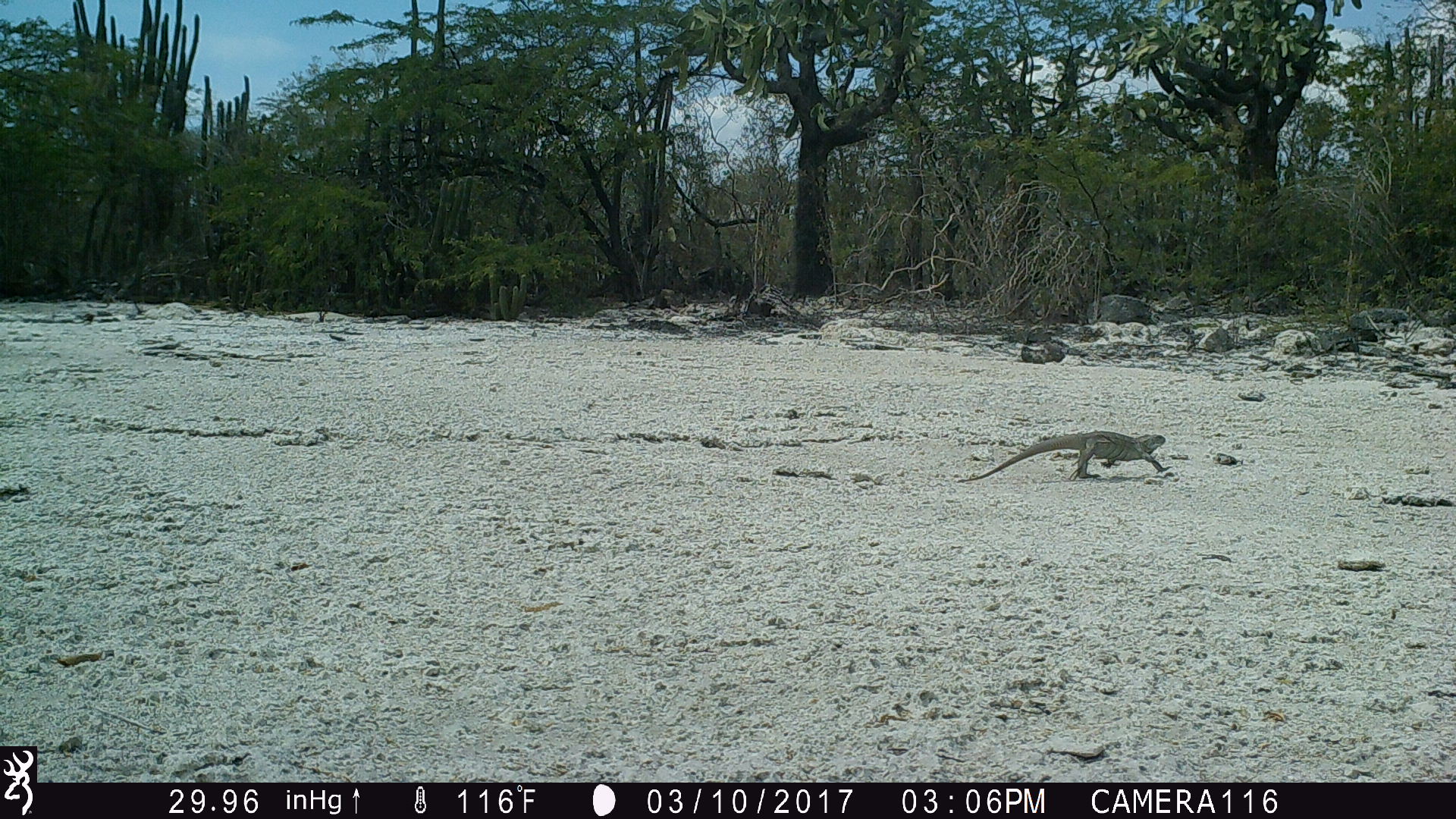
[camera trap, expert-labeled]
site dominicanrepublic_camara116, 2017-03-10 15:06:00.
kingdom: Animalia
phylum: Chordata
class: Reptilia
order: Squamata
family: Iguanidae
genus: Iguana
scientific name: Iguana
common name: typical iguanas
Iguana (typical iguanas).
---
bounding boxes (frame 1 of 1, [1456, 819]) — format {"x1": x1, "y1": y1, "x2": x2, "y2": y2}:
iguana: {"x1": 960, "y1": 428, "x2": 1170, "y2": 484}